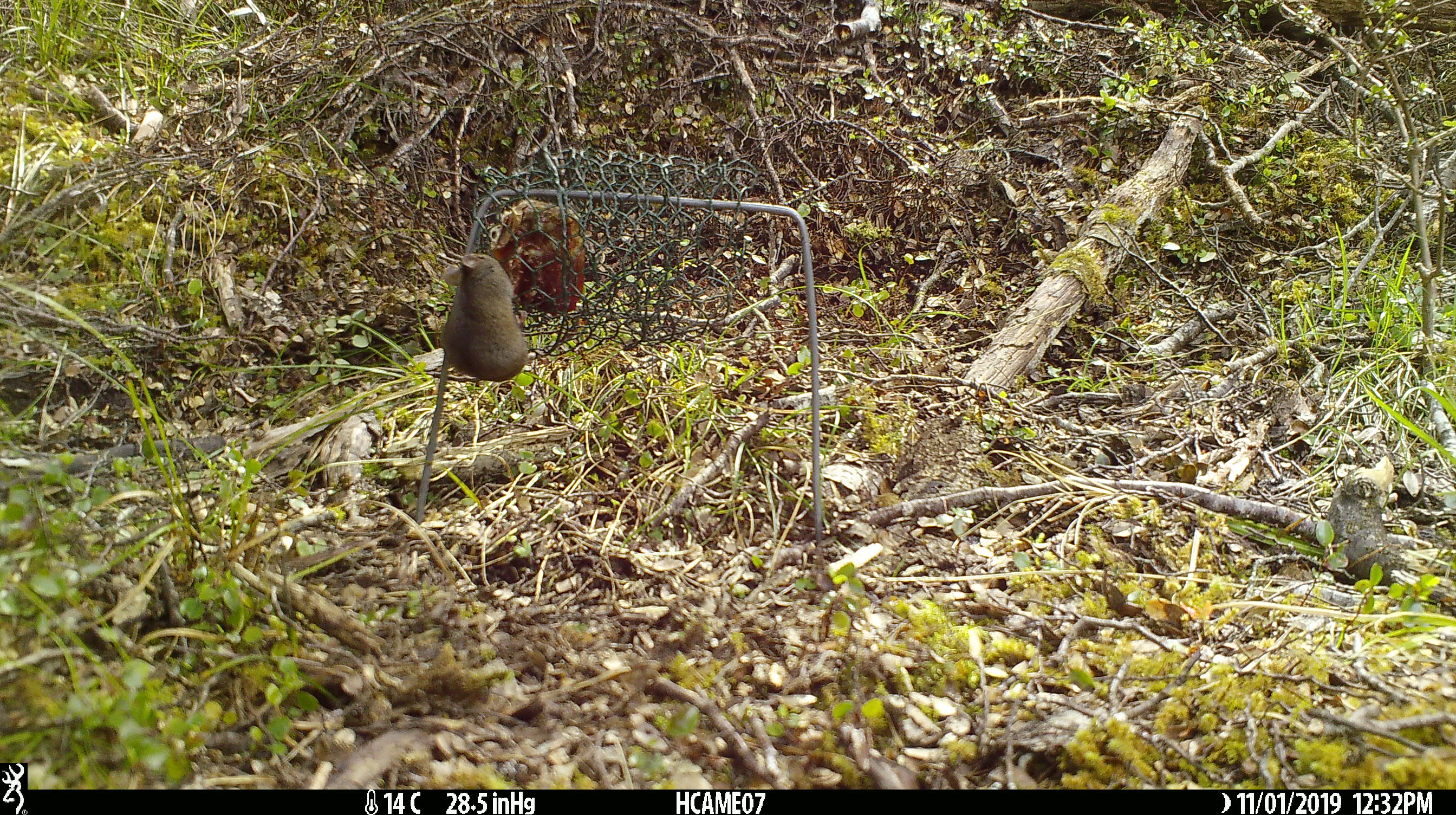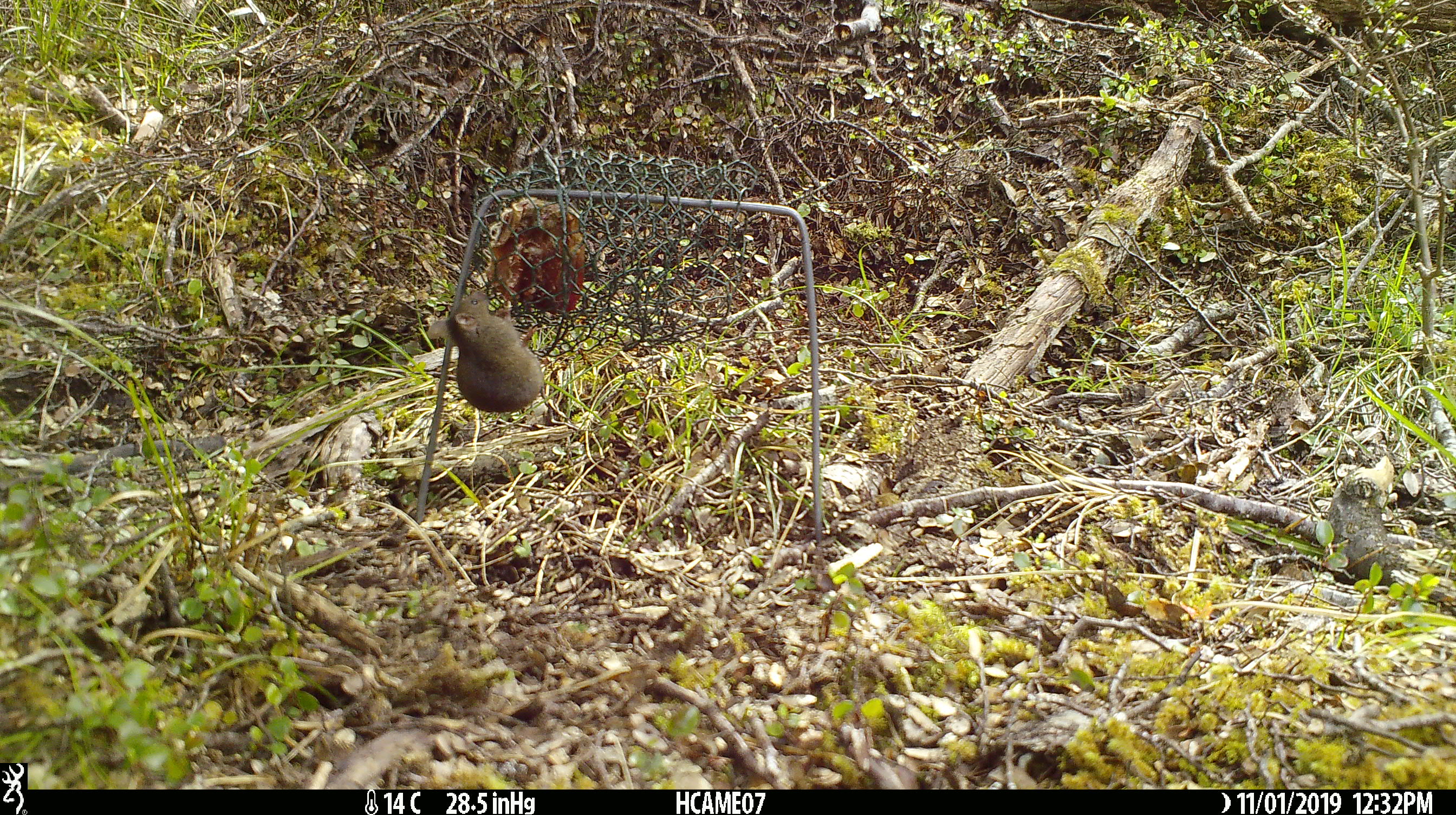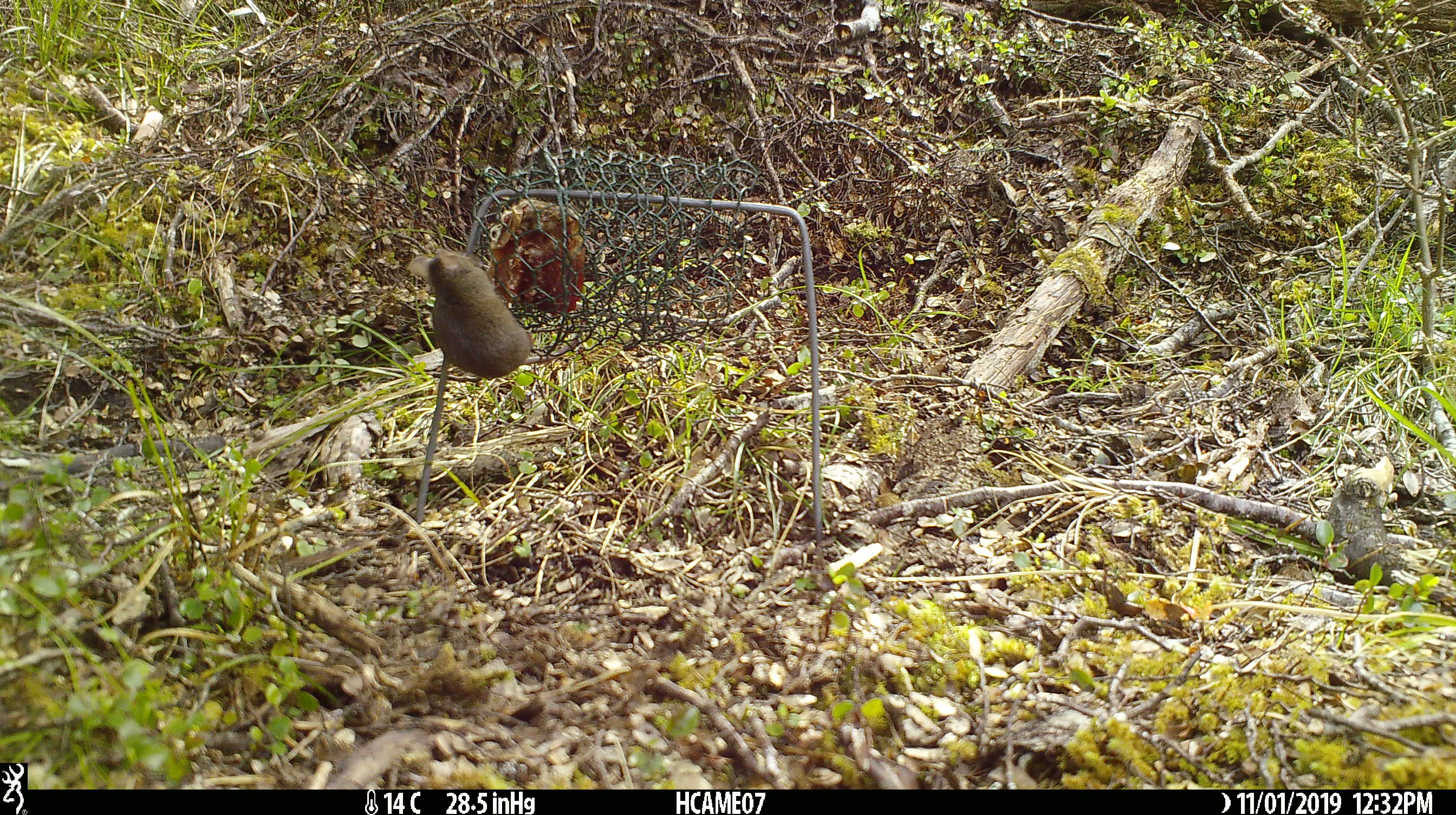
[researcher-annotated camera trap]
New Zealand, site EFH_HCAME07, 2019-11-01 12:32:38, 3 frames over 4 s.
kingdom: Animalia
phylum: Chordata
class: Mammalia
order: Rodentia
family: Muridae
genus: Mus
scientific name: Mus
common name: mouse